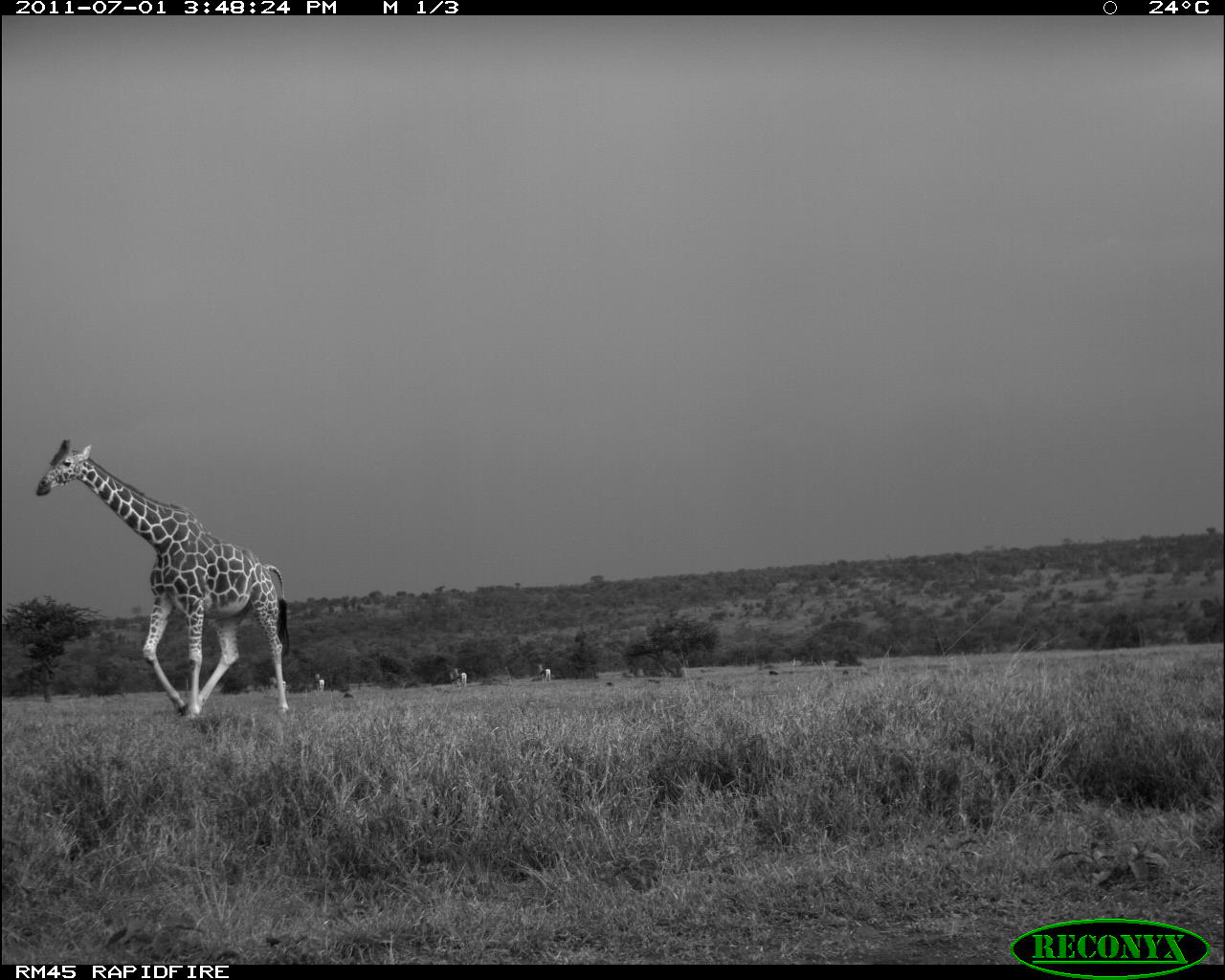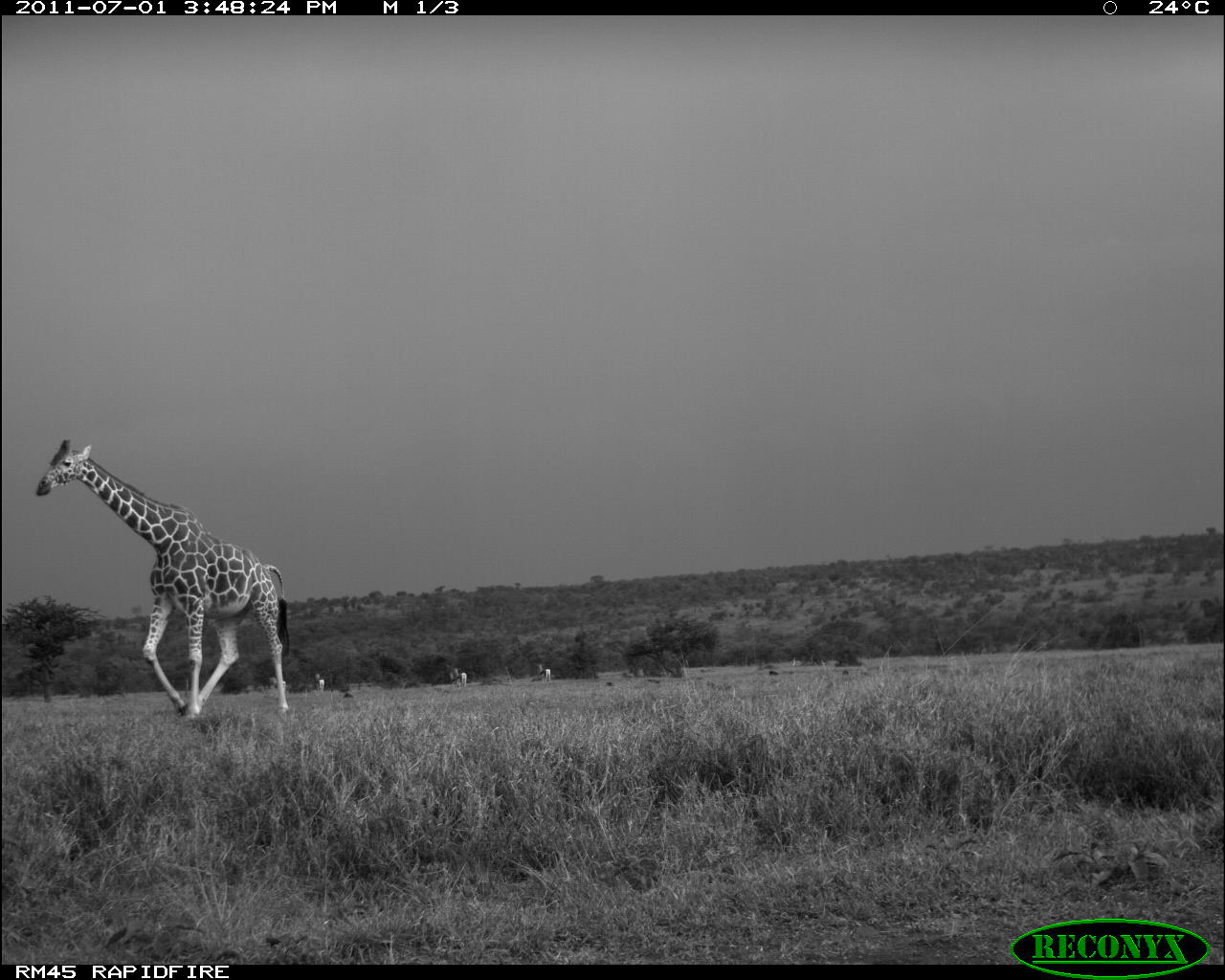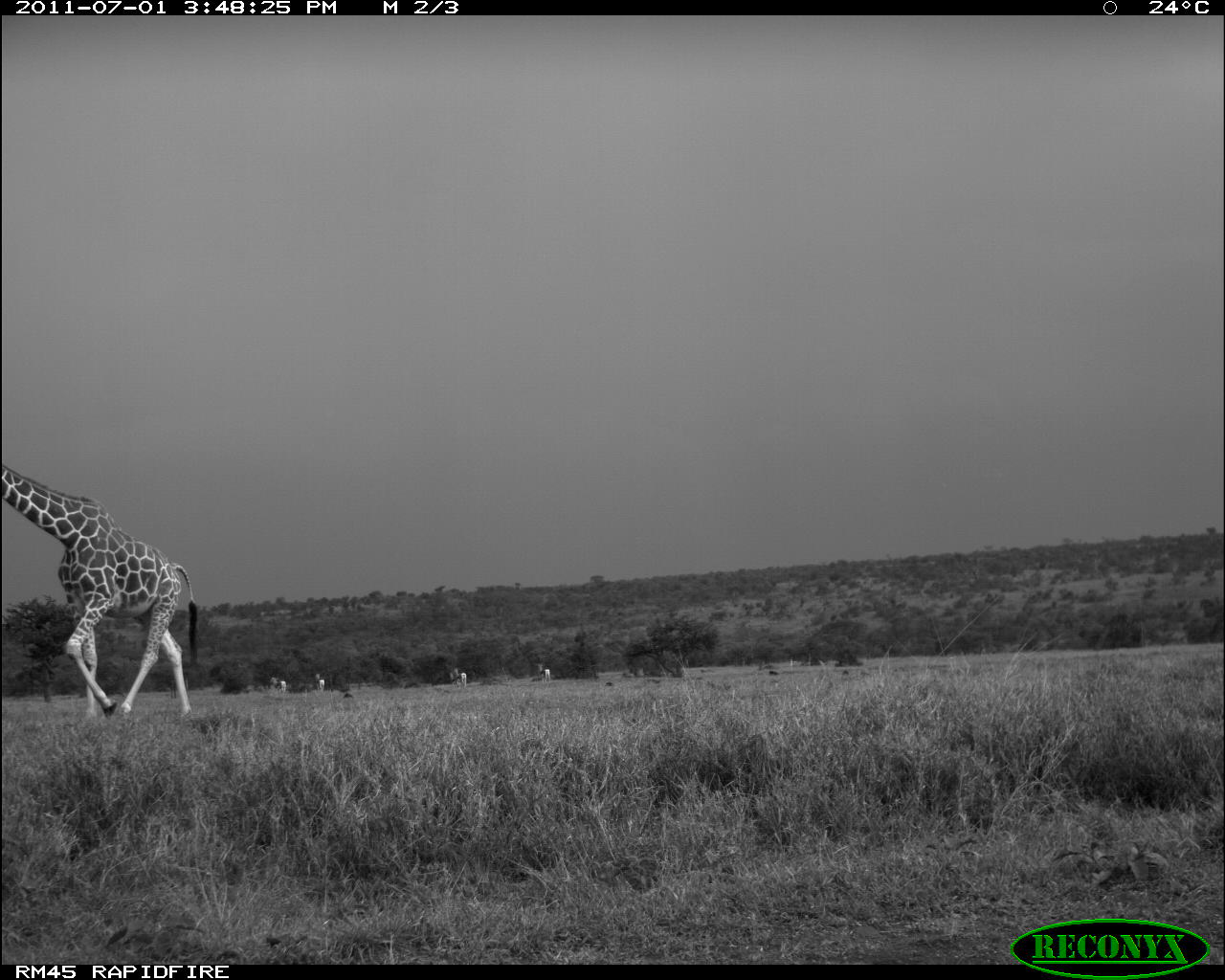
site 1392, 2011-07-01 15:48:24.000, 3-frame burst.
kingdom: Animalia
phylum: Chordata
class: Mammalia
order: Artiodactyla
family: Giraffidae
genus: Giraffa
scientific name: Giraffa camelopardalis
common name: giraffe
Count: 1.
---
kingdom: Animalia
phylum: Chordata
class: Mammalia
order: Artiodactyla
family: Bovidae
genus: Nanger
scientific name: Nanger granti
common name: grant's gazelle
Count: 3.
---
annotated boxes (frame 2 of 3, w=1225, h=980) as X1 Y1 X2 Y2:
nanger granti: 33 436 291 726; 315 678 325 694; 541 668 551 683; 459 672 468 687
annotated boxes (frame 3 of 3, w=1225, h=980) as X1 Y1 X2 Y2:
giraffa camelopardalis: 0 461 198 724; 269 676 288 695; 313 672 325 694; 455 671 467 688; 540 668 552 683